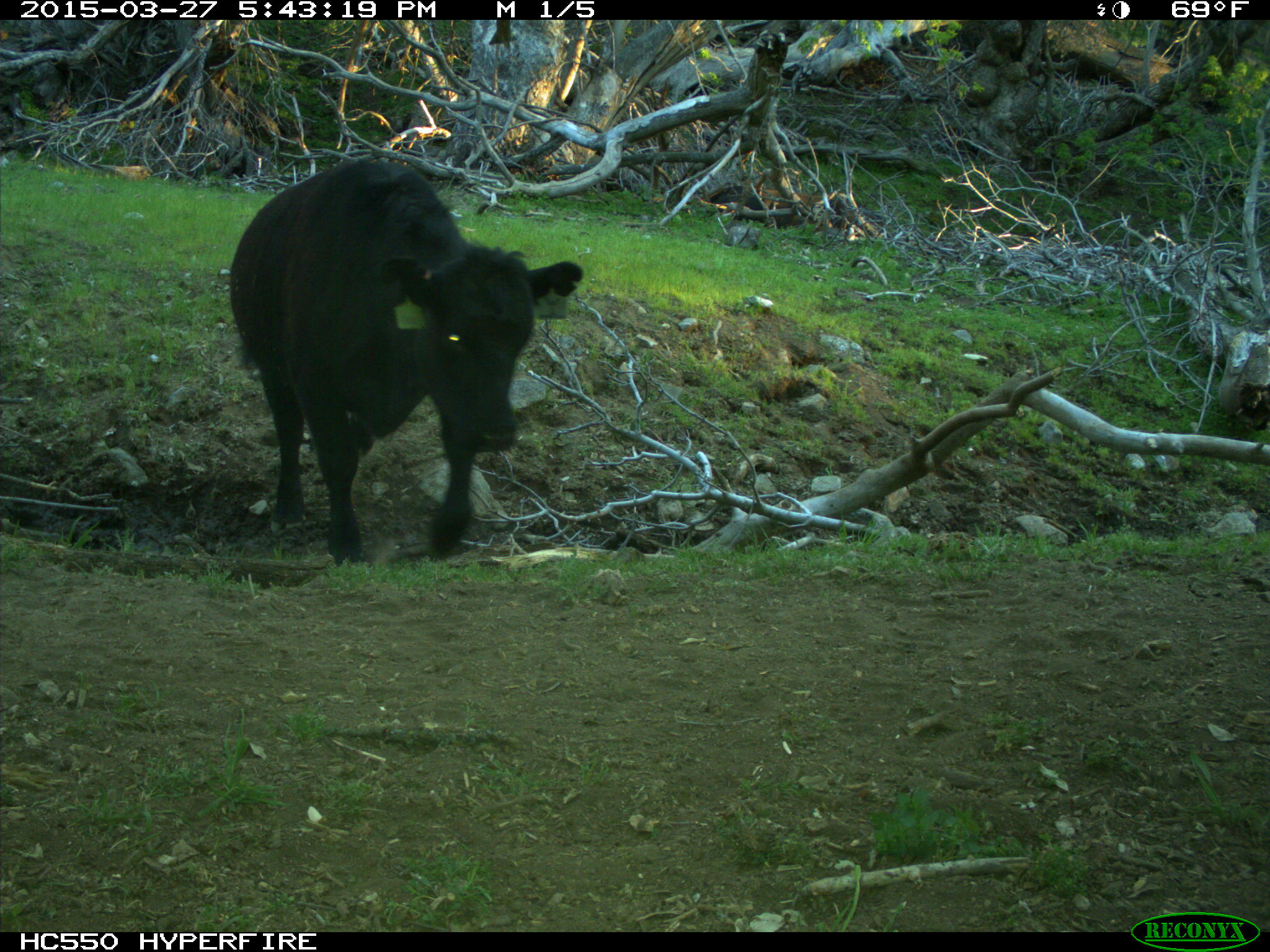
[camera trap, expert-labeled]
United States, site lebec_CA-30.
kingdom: Animalia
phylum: Chordata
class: Mammalia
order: Artiodactyla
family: Bovidae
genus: Bos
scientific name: Bos taurus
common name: domestic cow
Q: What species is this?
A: Bos taurus (domestic cow).